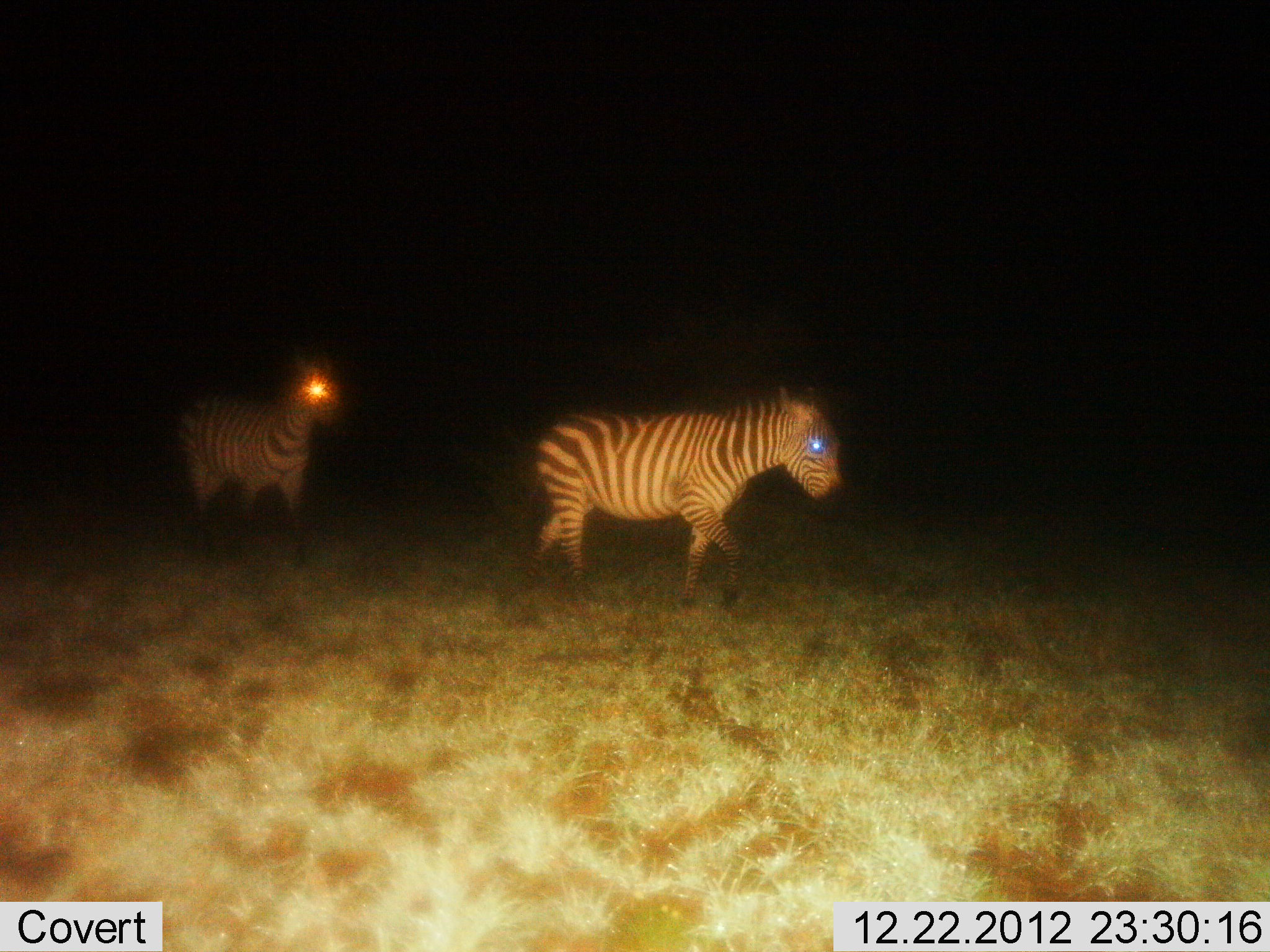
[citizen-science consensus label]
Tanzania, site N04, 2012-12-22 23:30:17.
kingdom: Animalia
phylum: Chordata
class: Mammalia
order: Perissodactyla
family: Equidae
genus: Equus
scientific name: Equus quagga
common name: plains zebra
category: zebra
Zebra (plains zebra) (Equus quagga), count 2. Behavior (volunteer vote fractions): standing 5%, resting 0%, moving 95%, interacting 0%. Young present (vote fraction): 0%. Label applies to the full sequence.